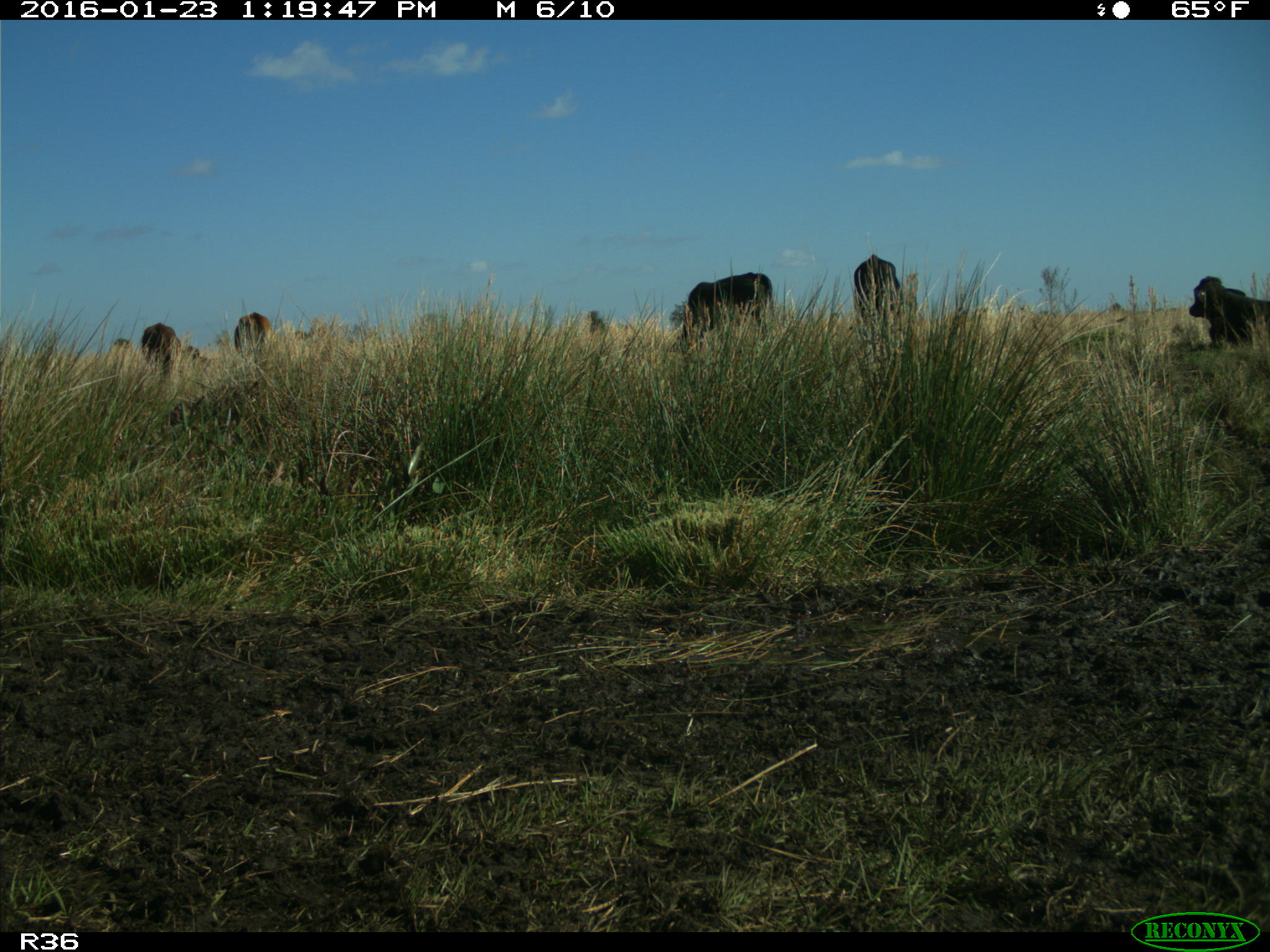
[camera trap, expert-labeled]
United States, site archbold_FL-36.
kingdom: Animalia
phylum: Chordata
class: Mammalia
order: Artiodactyla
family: Bovidae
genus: Bos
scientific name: Bos taurus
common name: domestic cow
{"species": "Bos taurus (domestic cow)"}